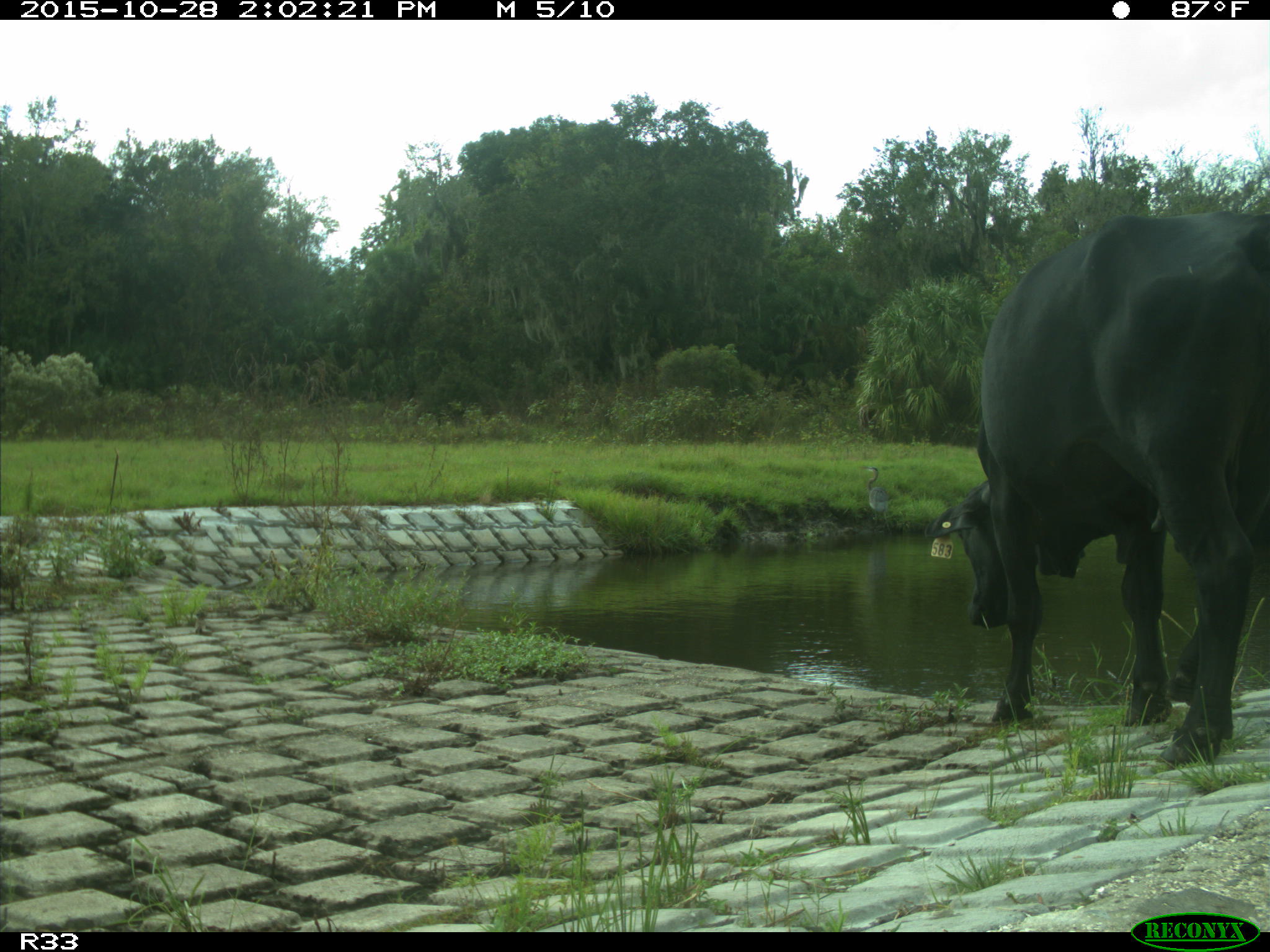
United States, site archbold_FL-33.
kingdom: Animalia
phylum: Chordata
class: Mammalia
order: Artiodactyla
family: Bovidae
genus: Bos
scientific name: Bos taurus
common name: domestic cow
Bos taurus (domestic cow).